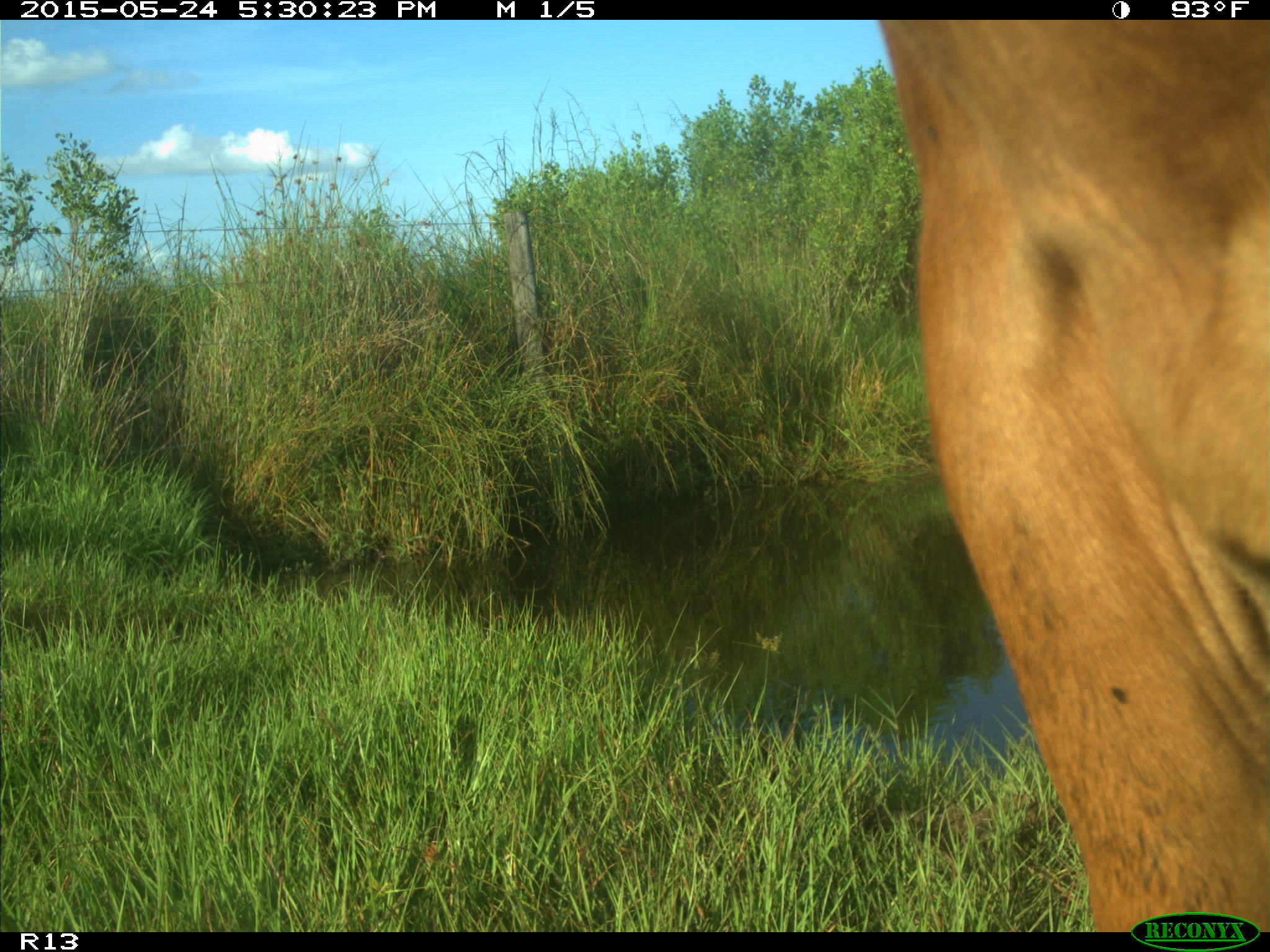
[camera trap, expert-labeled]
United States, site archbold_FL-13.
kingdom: Animalia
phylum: Chordata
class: Mammalia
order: Artiodactyla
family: Bovidae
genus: Bos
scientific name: Bos taurus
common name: domestic cow